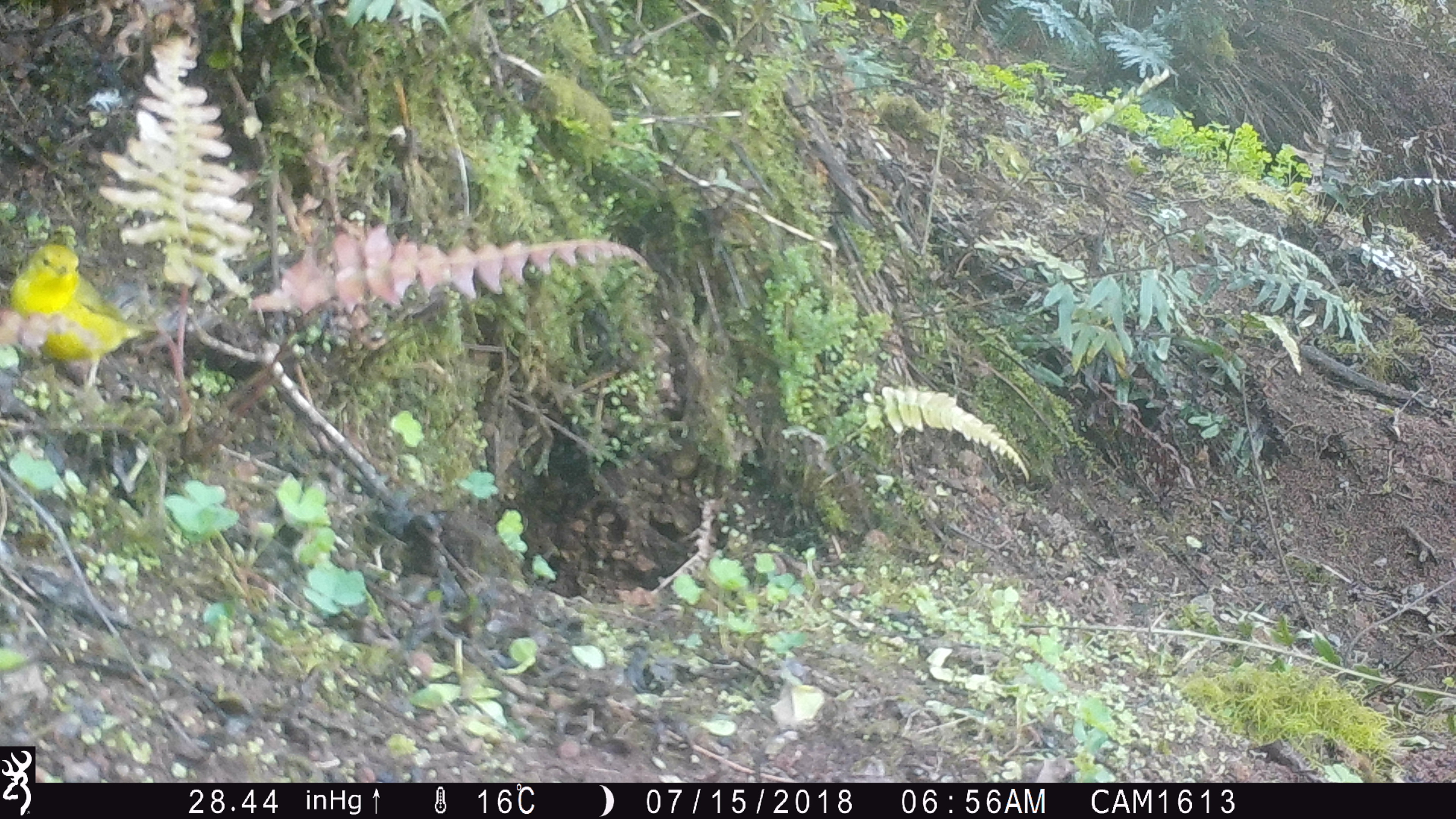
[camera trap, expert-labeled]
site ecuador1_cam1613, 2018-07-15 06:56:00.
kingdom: Animalia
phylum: Chordata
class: Aves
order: Passeriformes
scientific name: Passeriformes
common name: songbirds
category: passerine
Passerine (songbirds) (Passeriformes).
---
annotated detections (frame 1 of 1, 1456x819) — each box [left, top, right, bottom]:
passerine: [0, 234, 161, 388]